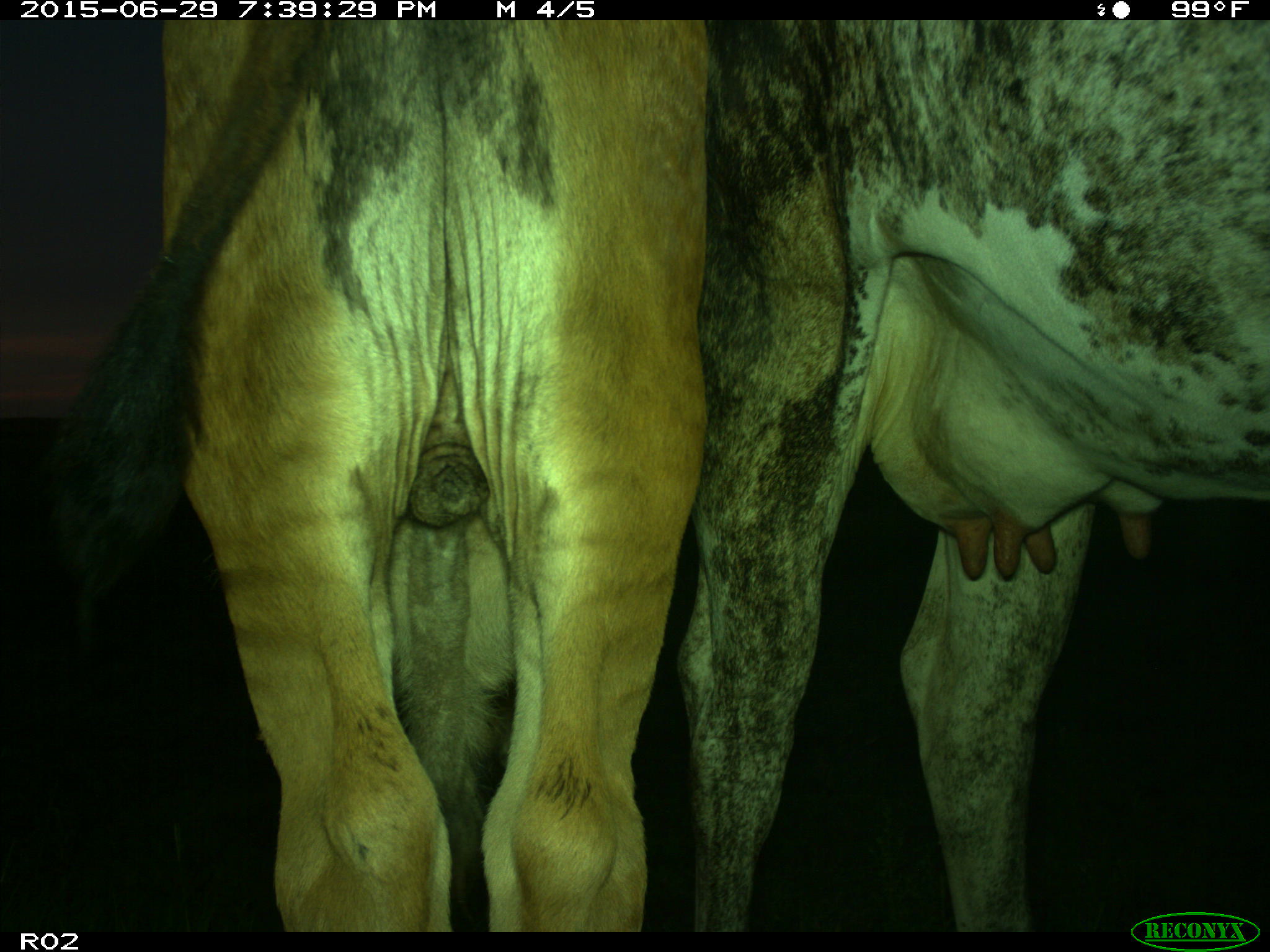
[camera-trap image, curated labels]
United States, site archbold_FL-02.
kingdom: Animalia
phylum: Chordata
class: Mammalia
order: Artiodactyla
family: Bovidae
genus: Bos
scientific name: Bos taurus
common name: domestic cow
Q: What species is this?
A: Bos taurus (domestic cow).